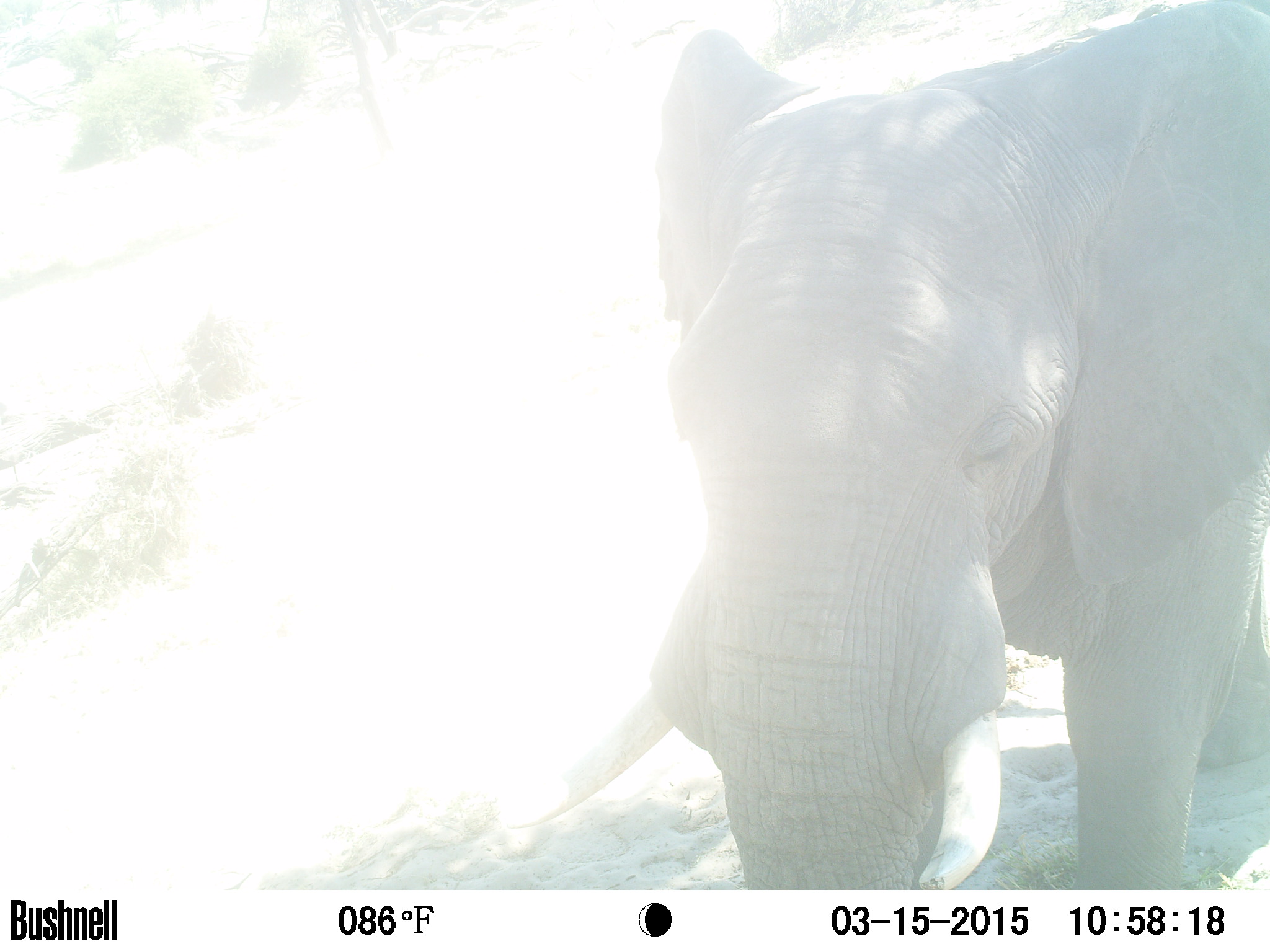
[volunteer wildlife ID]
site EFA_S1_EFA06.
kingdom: Animalia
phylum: Chordata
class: Mammalia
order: Proboscidea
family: Elephantidae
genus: Loxodonta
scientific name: Loxodonta africana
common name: african bush elephant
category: elephant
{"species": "elephant (african bush elephant) (Loxodonta africana)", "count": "1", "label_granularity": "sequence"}